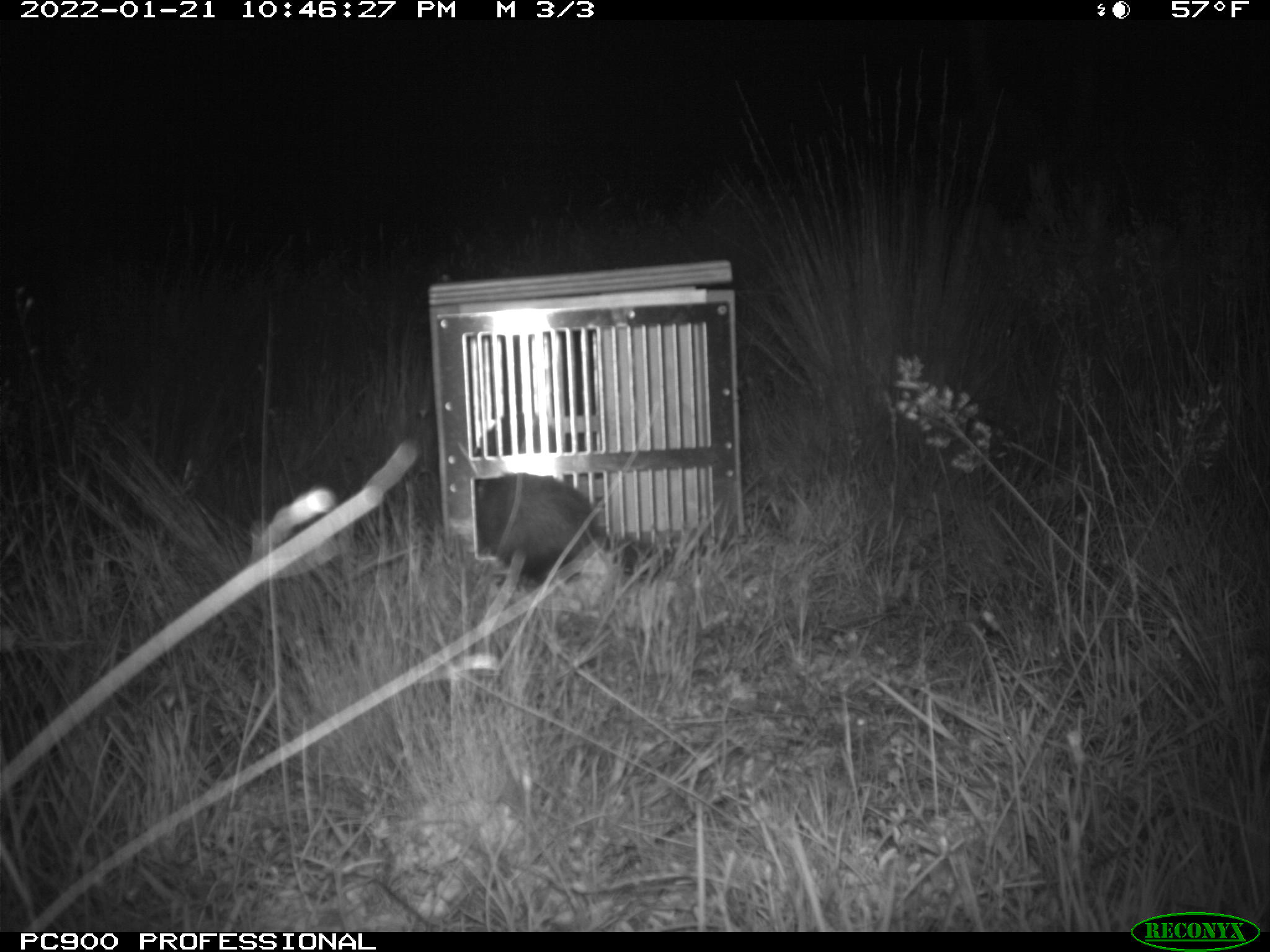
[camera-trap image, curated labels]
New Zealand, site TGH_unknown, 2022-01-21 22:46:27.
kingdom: Animalia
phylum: Chordata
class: Mammalia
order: Carnivora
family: Mustelidae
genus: Mustela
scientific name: Mustela furo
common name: ferret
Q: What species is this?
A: Ferret (Mustela furo).